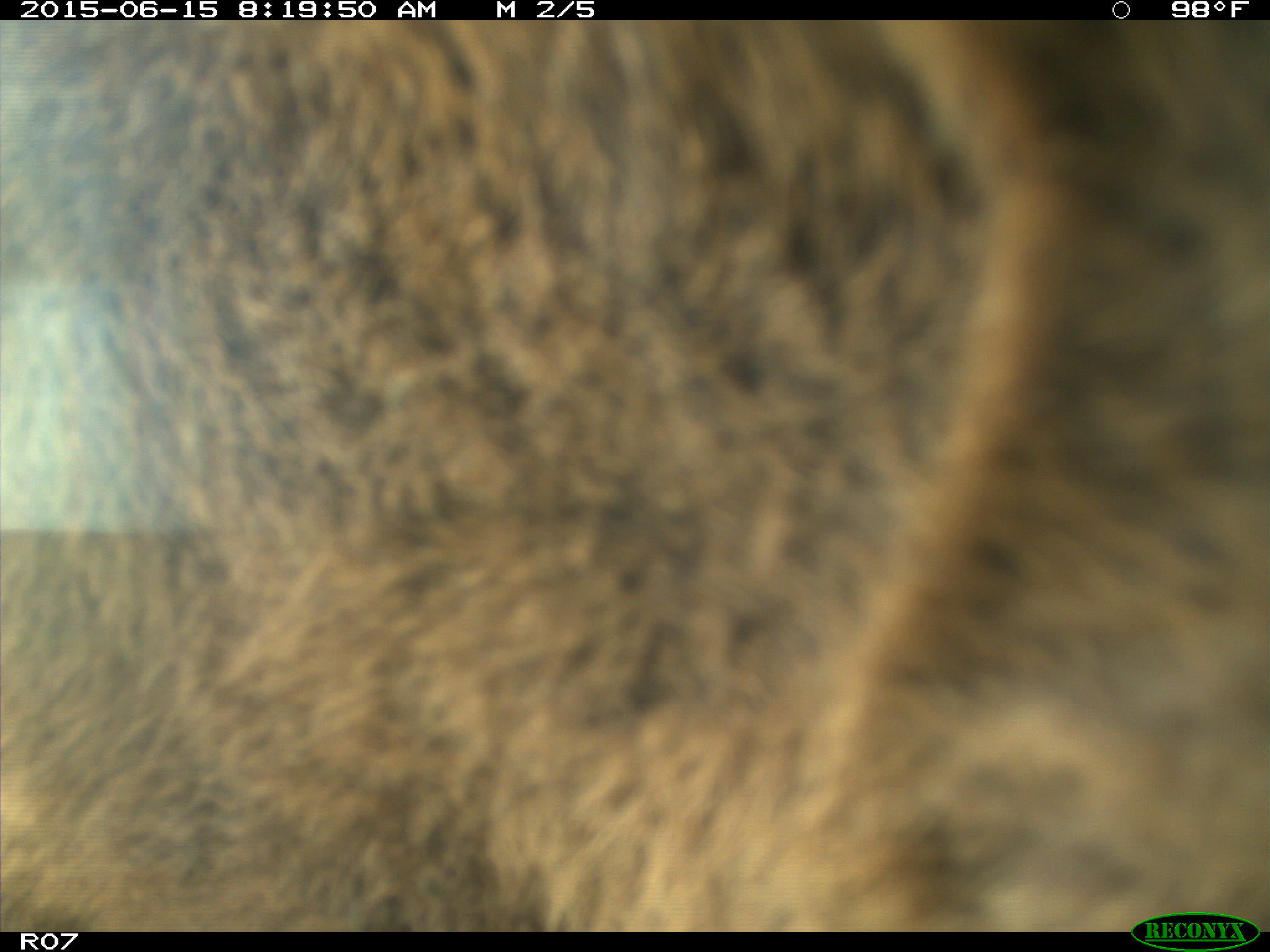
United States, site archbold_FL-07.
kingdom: Animalia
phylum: Chordata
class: Mammalia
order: Artiodactyla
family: Bovidae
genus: Bos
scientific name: Bos taurus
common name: domestic cow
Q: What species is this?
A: Bos taurus (domestic cow).